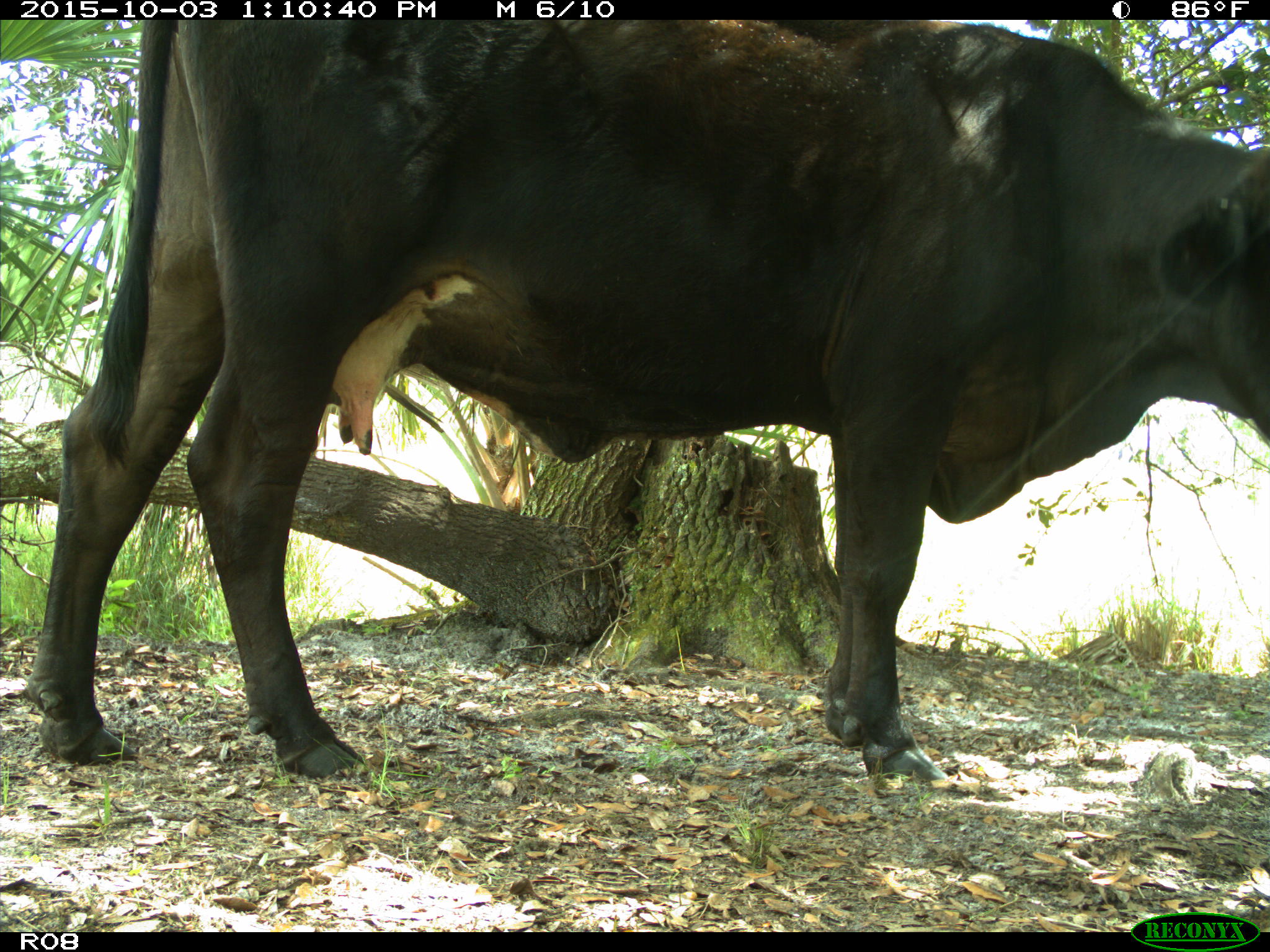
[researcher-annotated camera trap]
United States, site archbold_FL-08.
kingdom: Animalia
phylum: Chordata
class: Mammalia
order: Artiodactyla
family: Bovidae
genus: Bos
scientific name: Bos taurus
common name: domestic cow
Bos taurus (domestic cow).